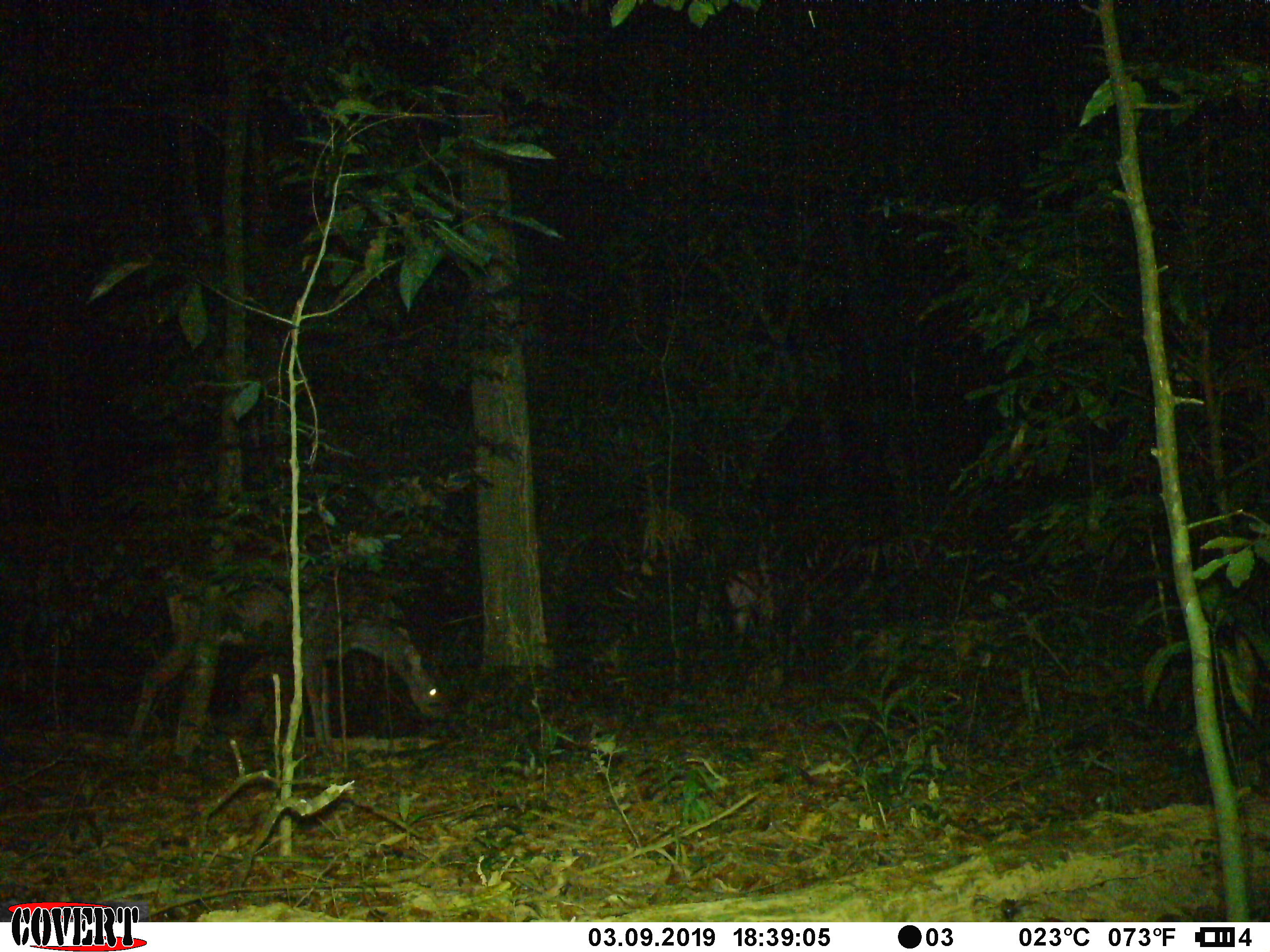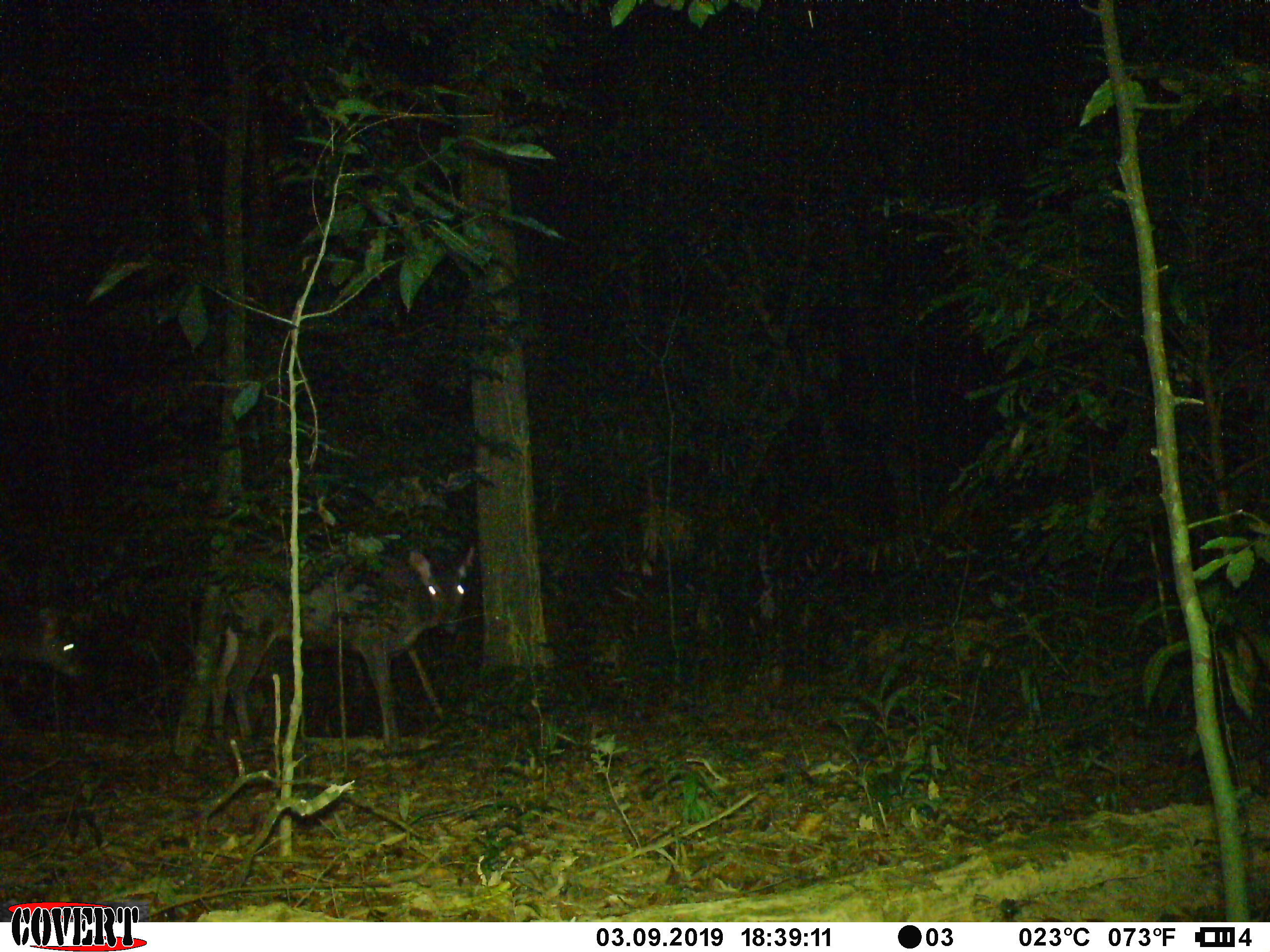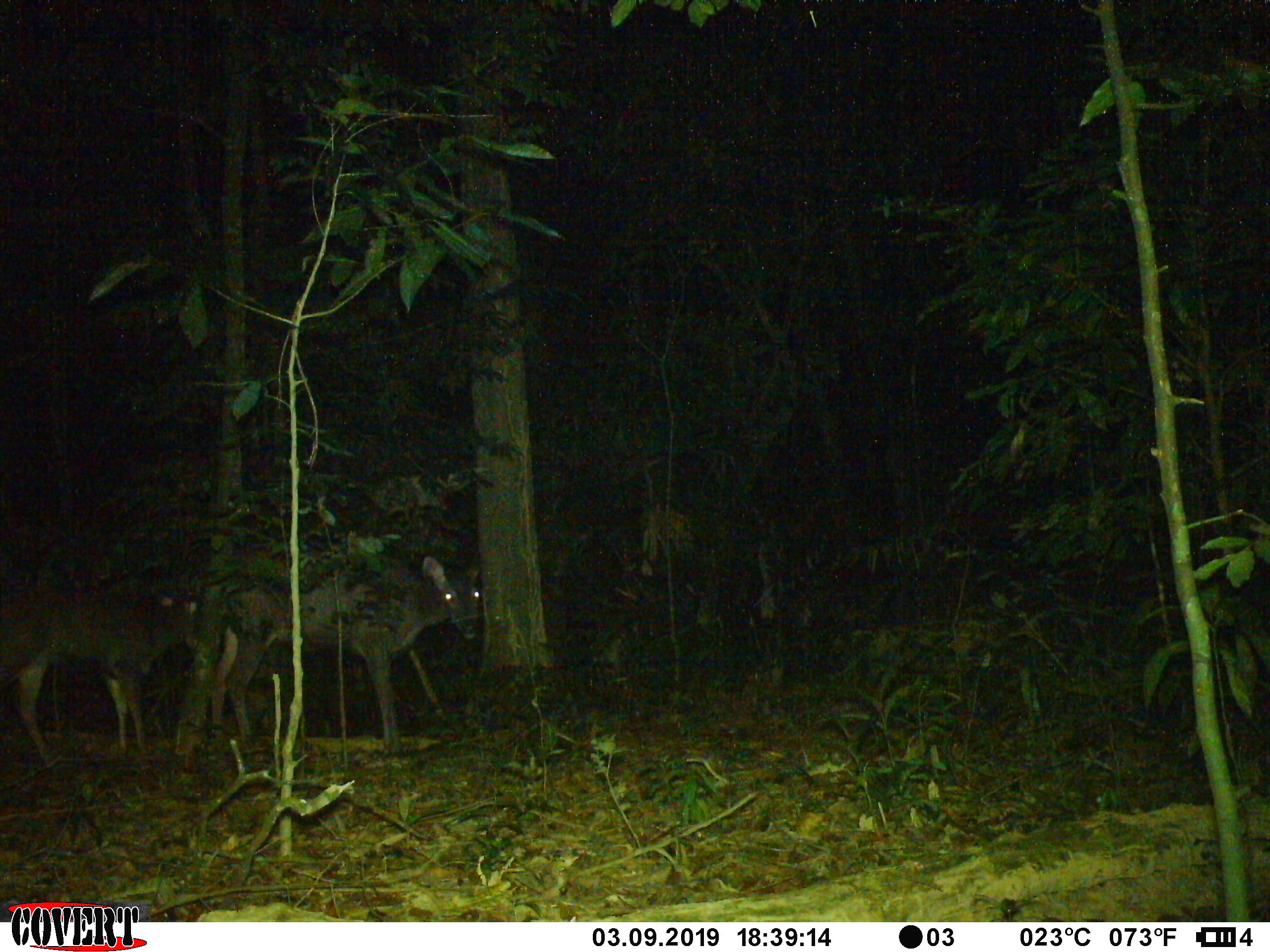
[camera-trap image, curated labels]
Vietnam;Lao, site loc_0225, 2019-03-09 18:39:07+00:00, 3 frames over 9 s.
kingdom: Animalia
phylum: Chordata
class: Mammalia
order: Artiodactyla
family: Cervidae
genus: Rusa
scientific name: Rusa unicolor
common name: sambar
Sambar (Rusa unicolor). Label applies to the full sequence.